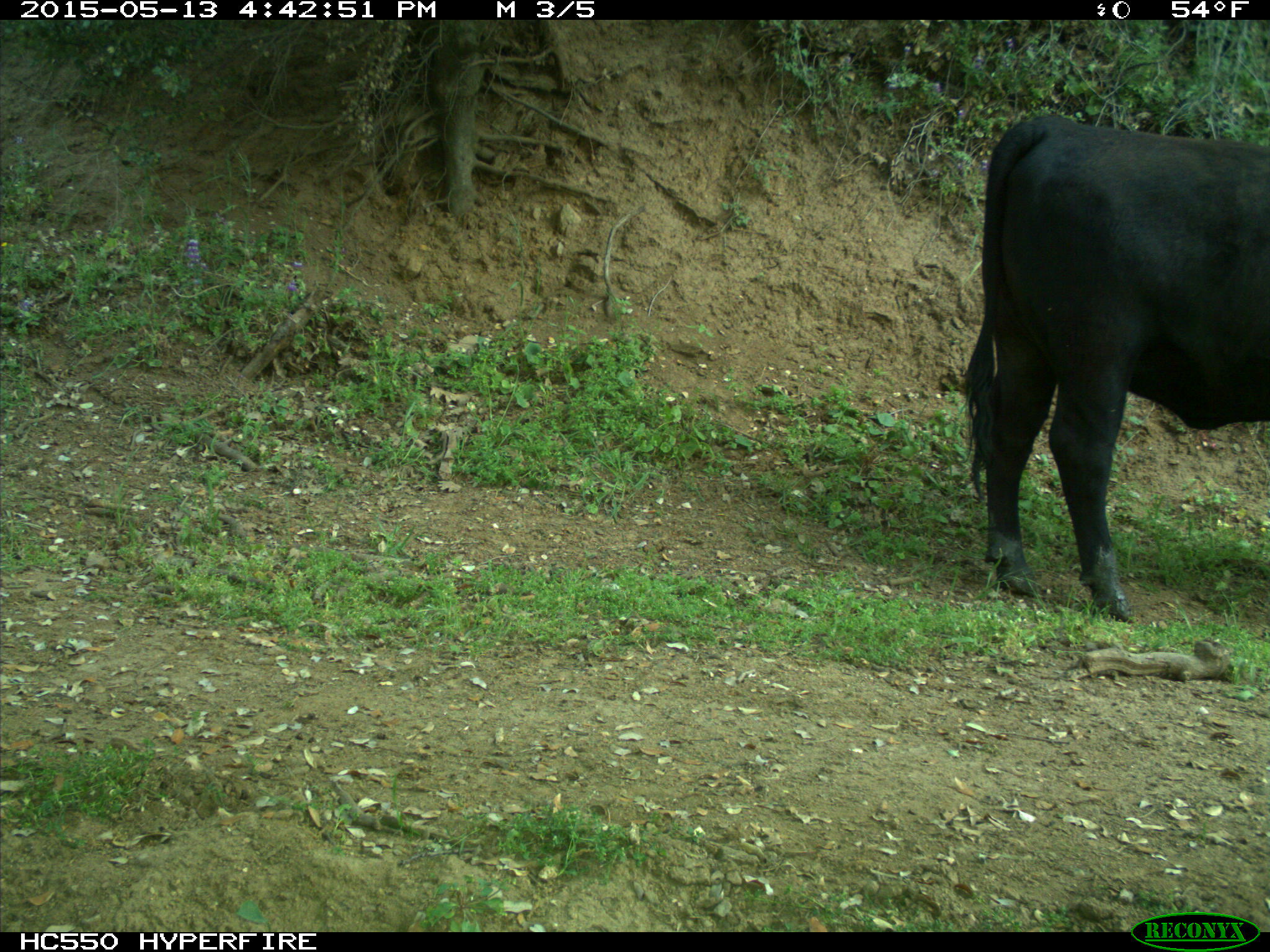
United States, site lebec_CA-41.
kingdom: Animalia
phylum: Chordata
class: Mammalia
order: Artiodactyla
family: Bovidae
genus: Bos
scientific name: Bos taurus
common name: domestic cow